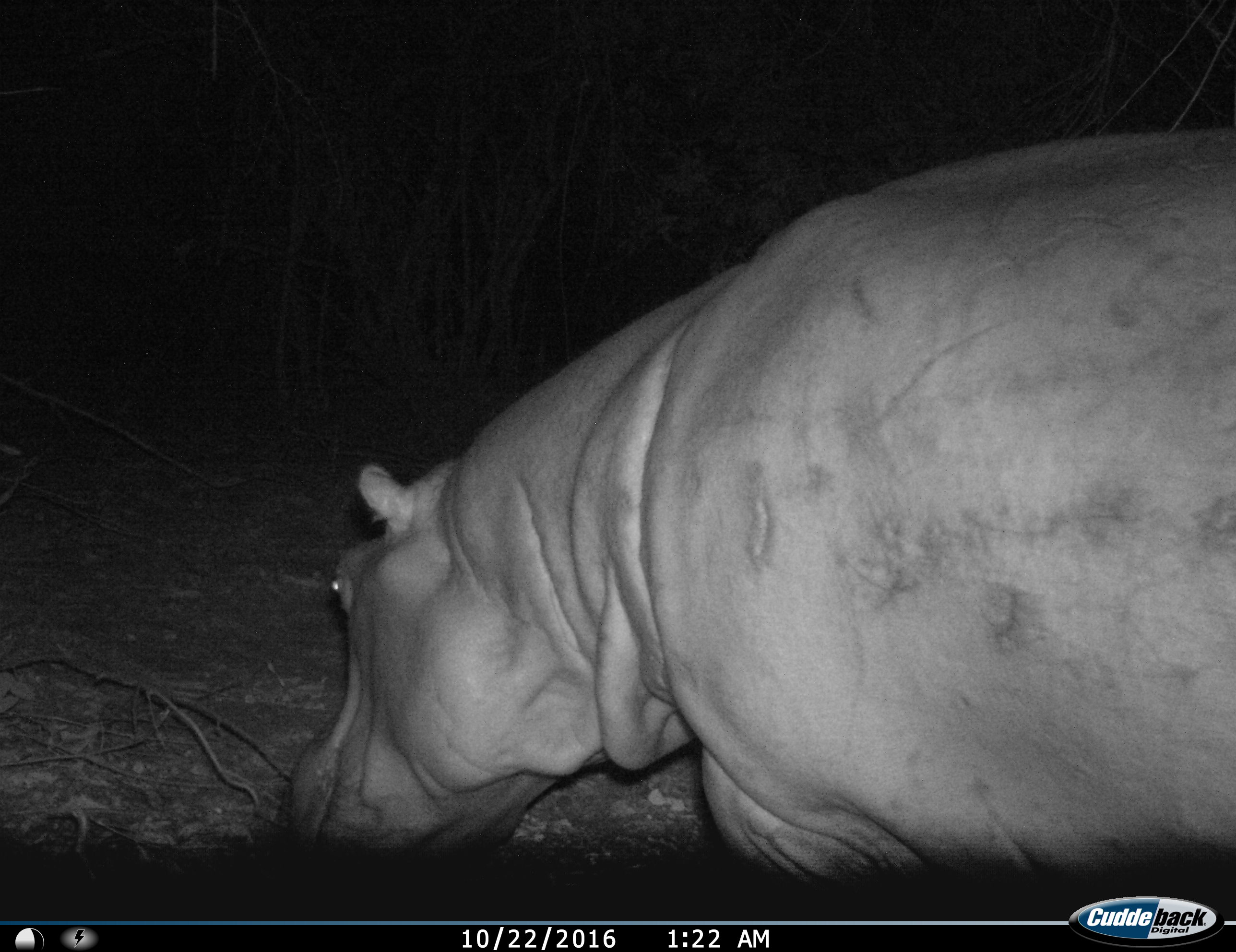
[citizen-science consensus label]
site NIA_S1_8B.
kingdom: Animalia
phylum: Chordata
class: Mammalia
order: Artiodactyla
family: Hippopotamidae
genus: Hippopotamus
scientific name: Hippopotamus amphibius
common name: hippopotamus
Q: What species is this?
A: Hippopotamus (Hippopotamus amphibius).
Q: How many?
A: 1.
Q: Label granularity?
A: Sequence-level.